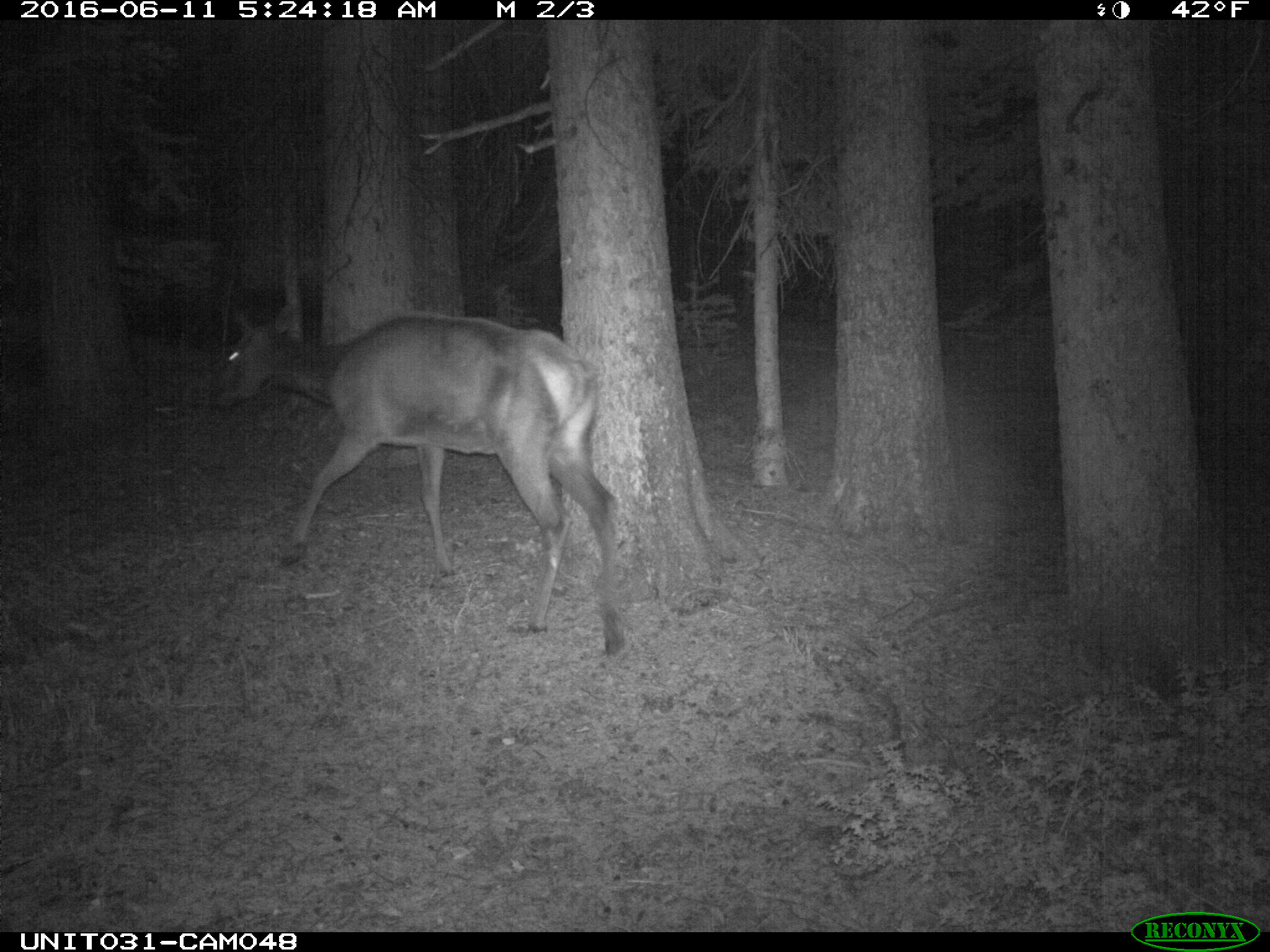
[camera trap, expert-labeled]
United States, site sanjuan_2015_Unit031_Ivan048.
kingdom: Animalia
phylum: Chordata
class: Mammalia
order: Artiodactyla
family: Cervidae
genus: Cervus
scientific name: Cervus elaphus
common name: red deer